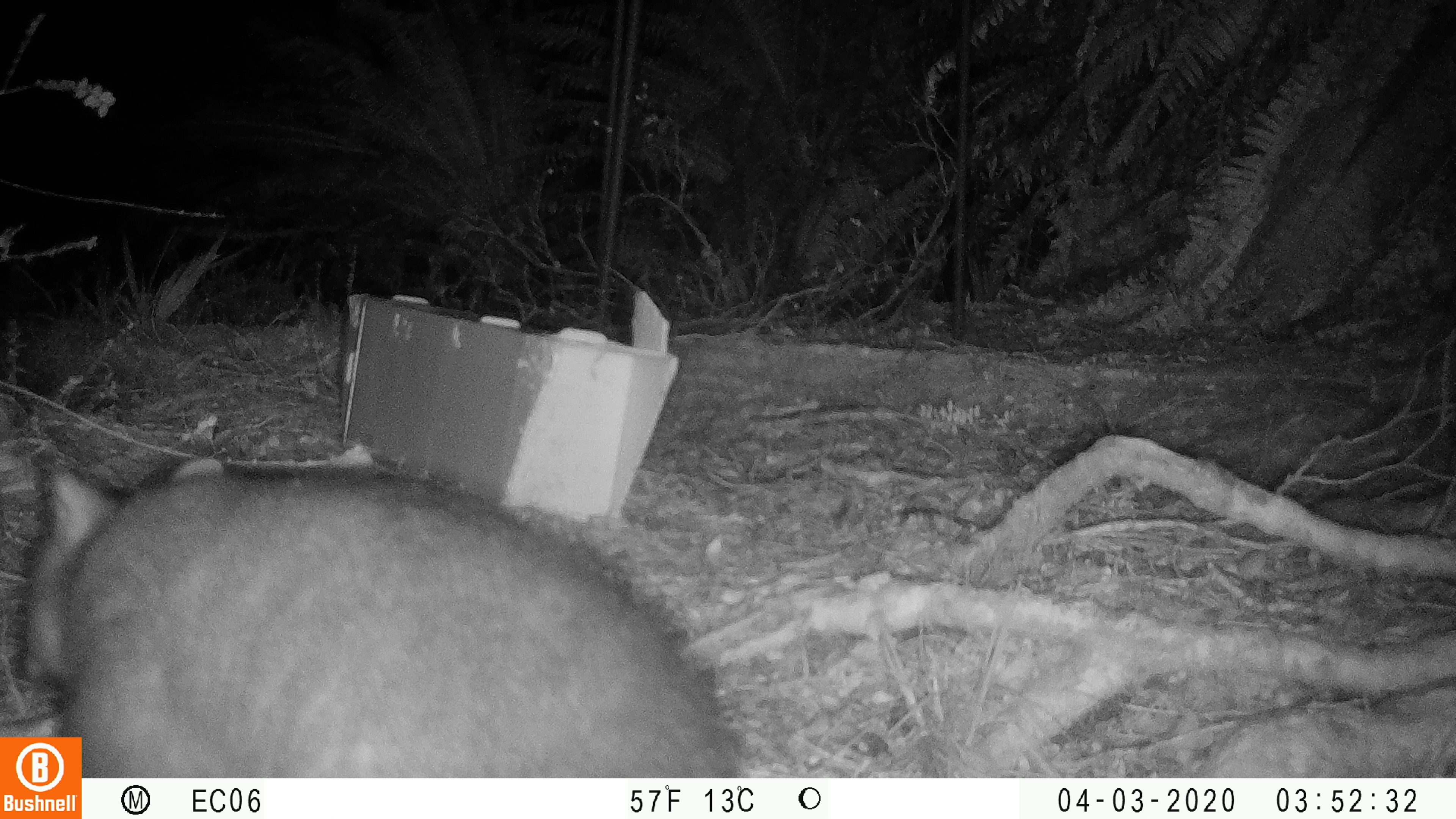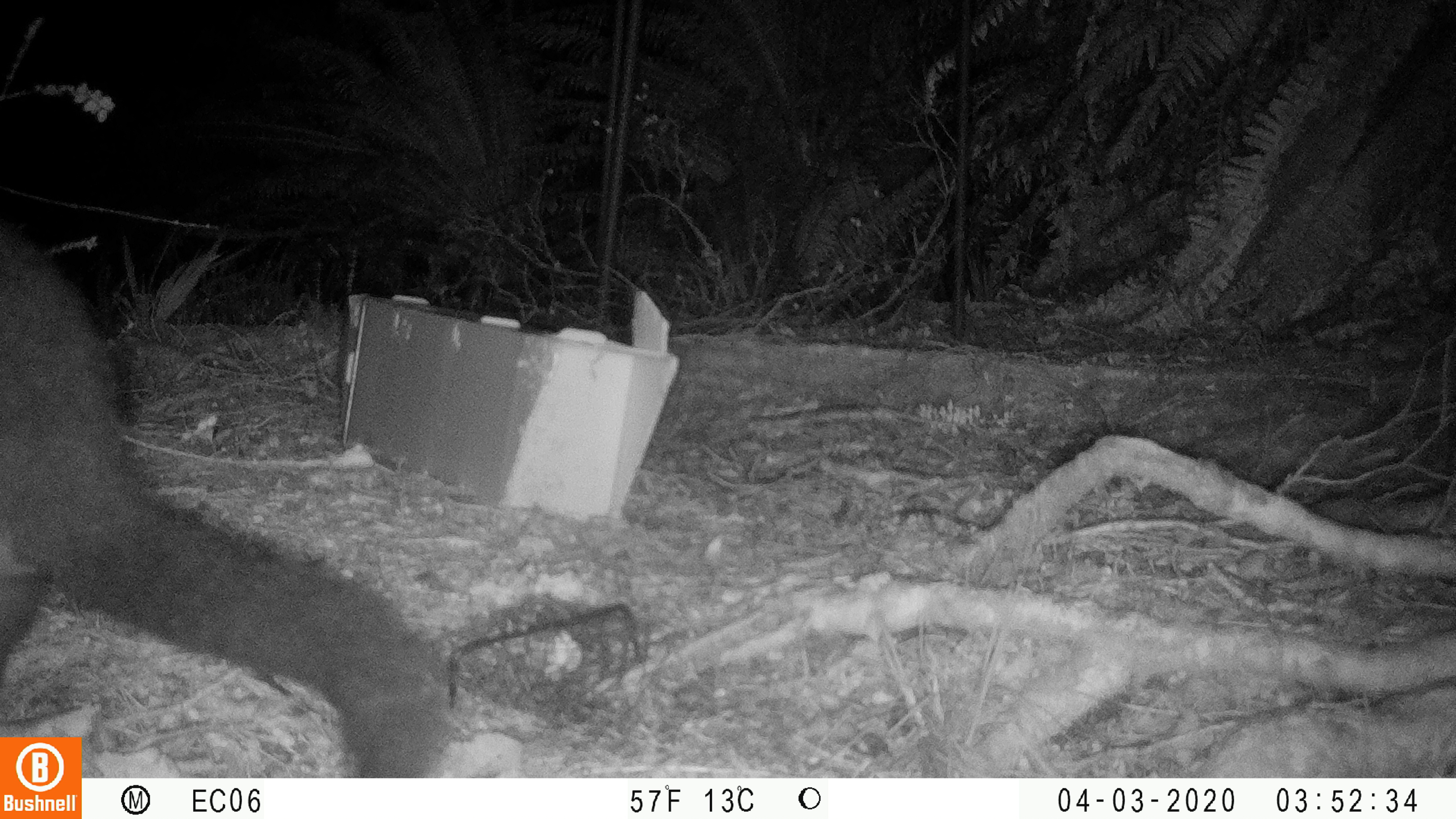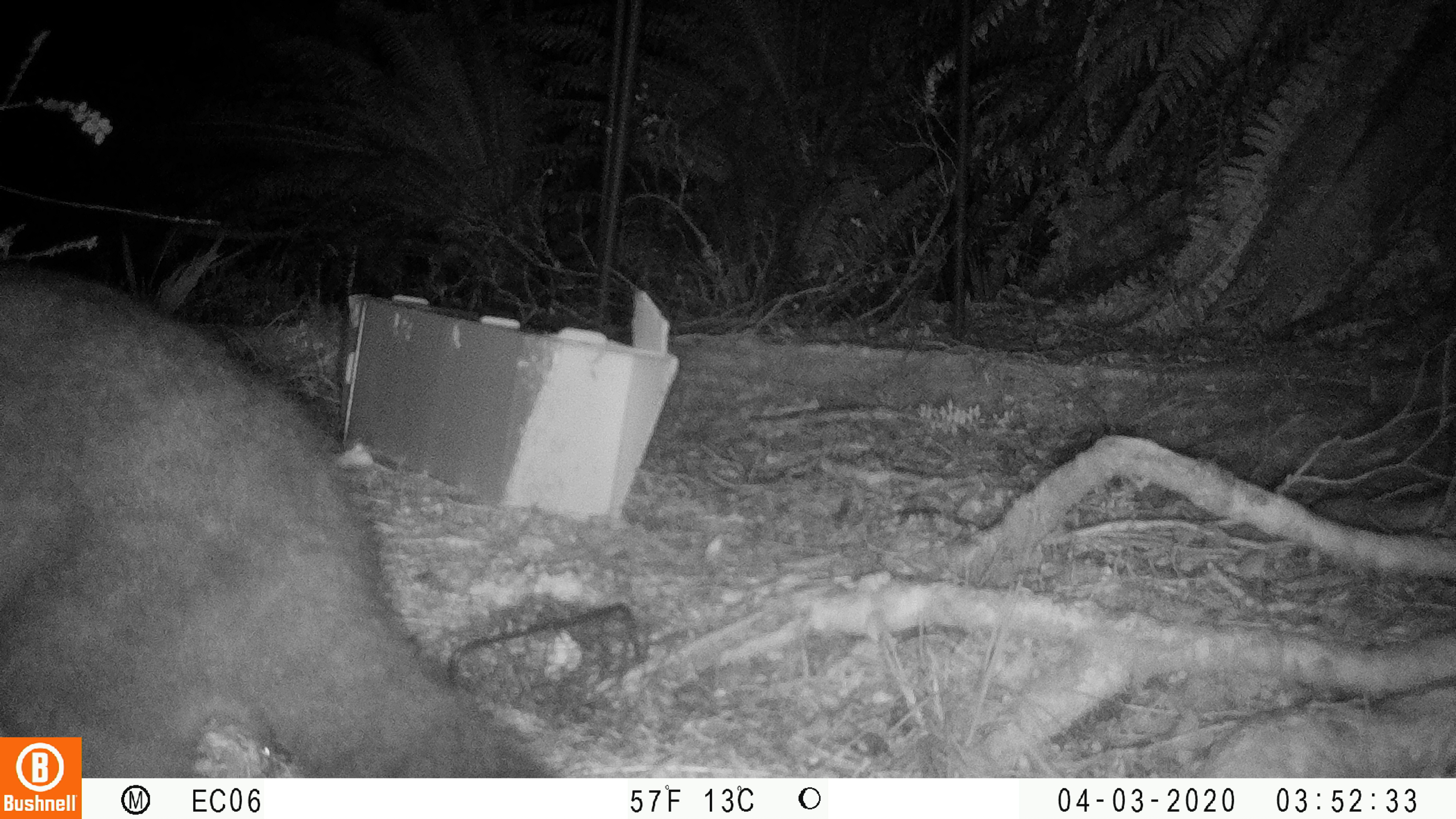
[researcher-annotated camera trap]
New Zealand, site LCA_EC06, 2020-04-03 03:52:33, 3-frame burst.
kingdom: Animalia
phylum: Chordata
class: Mammalia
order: Diprotodontia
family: Phalangeridae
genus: Trichosurus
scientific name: Trichosurus vulpecula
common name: common brushtail possum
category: possum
Possum (common brushtail possum) (Trichosurus vulpecula).